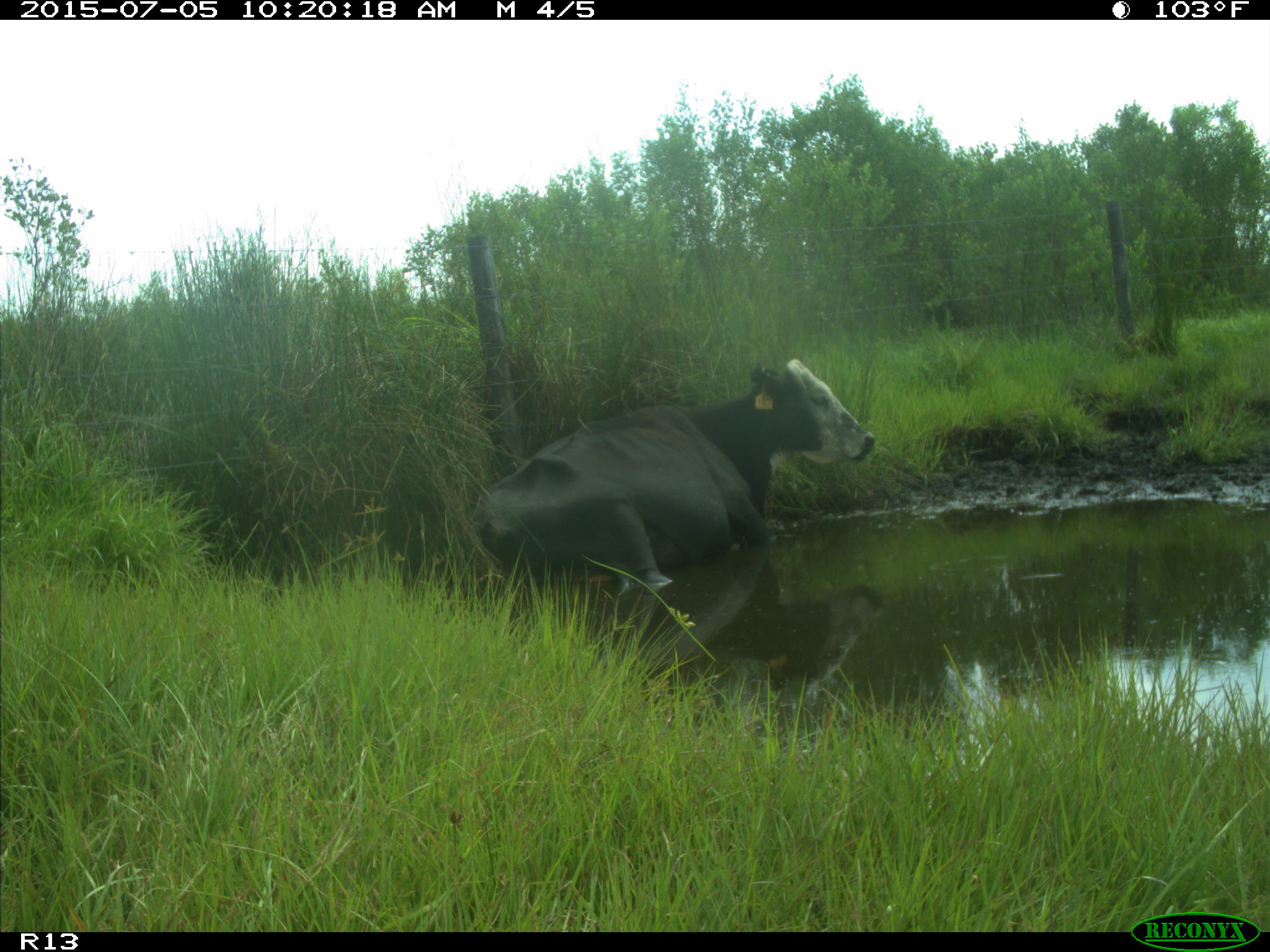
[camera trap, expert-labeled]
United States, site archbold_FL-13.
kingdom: Animalia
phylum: Chordata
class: Mammalia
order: Artiodactyla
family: Bovidae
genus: Bos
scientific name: Bos taurus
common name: domestic cow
Bos taurus (domestic cow).